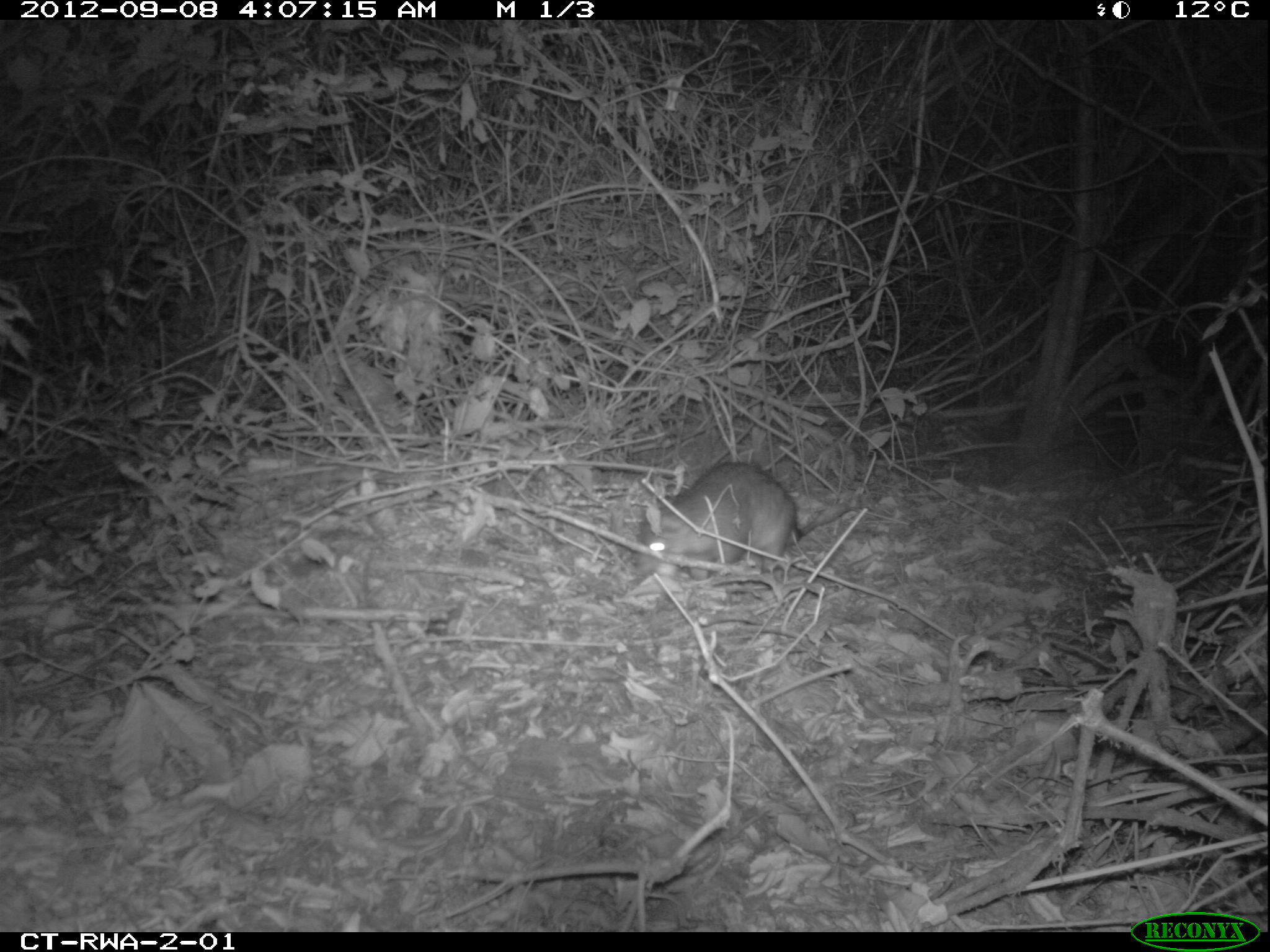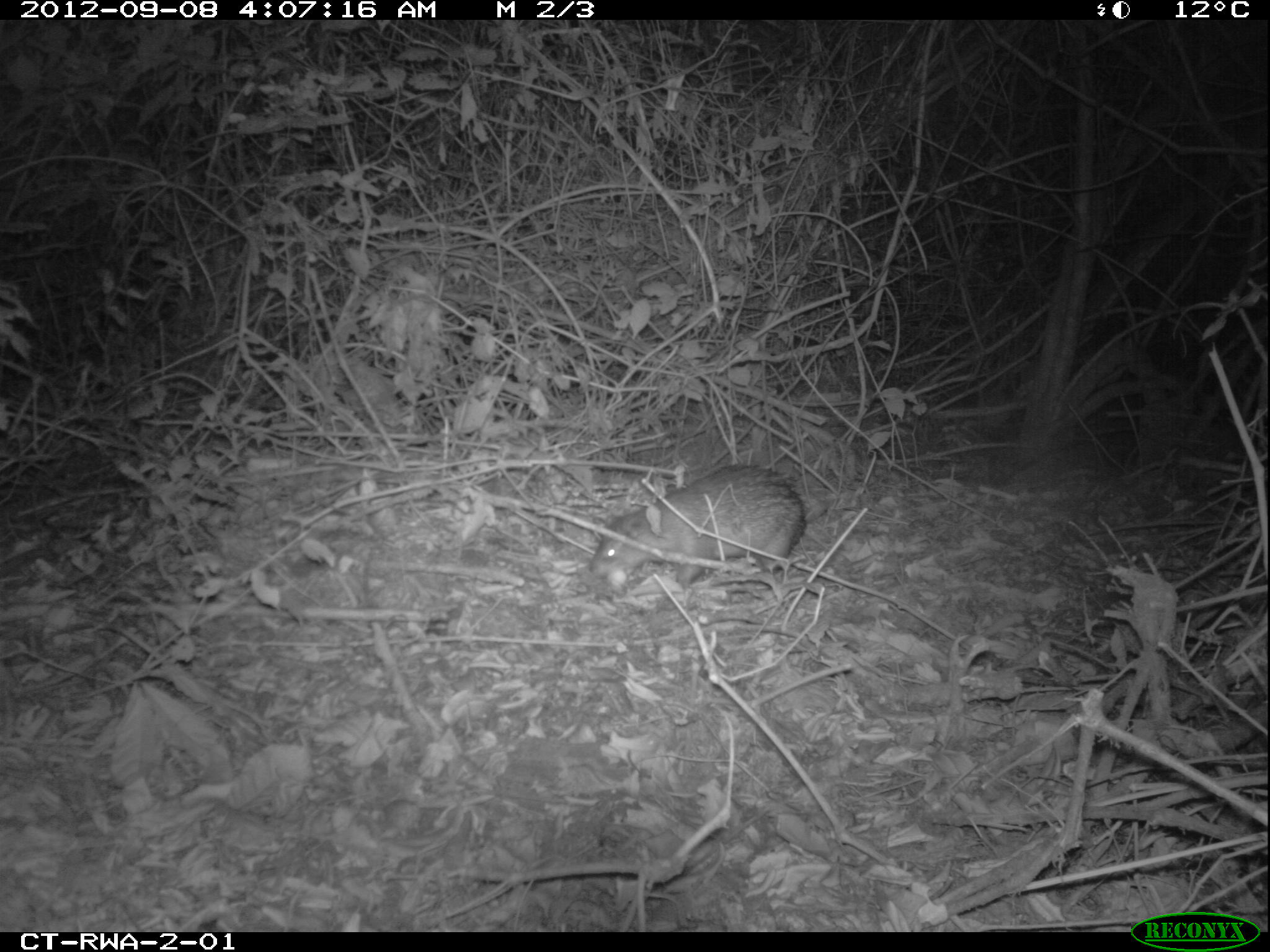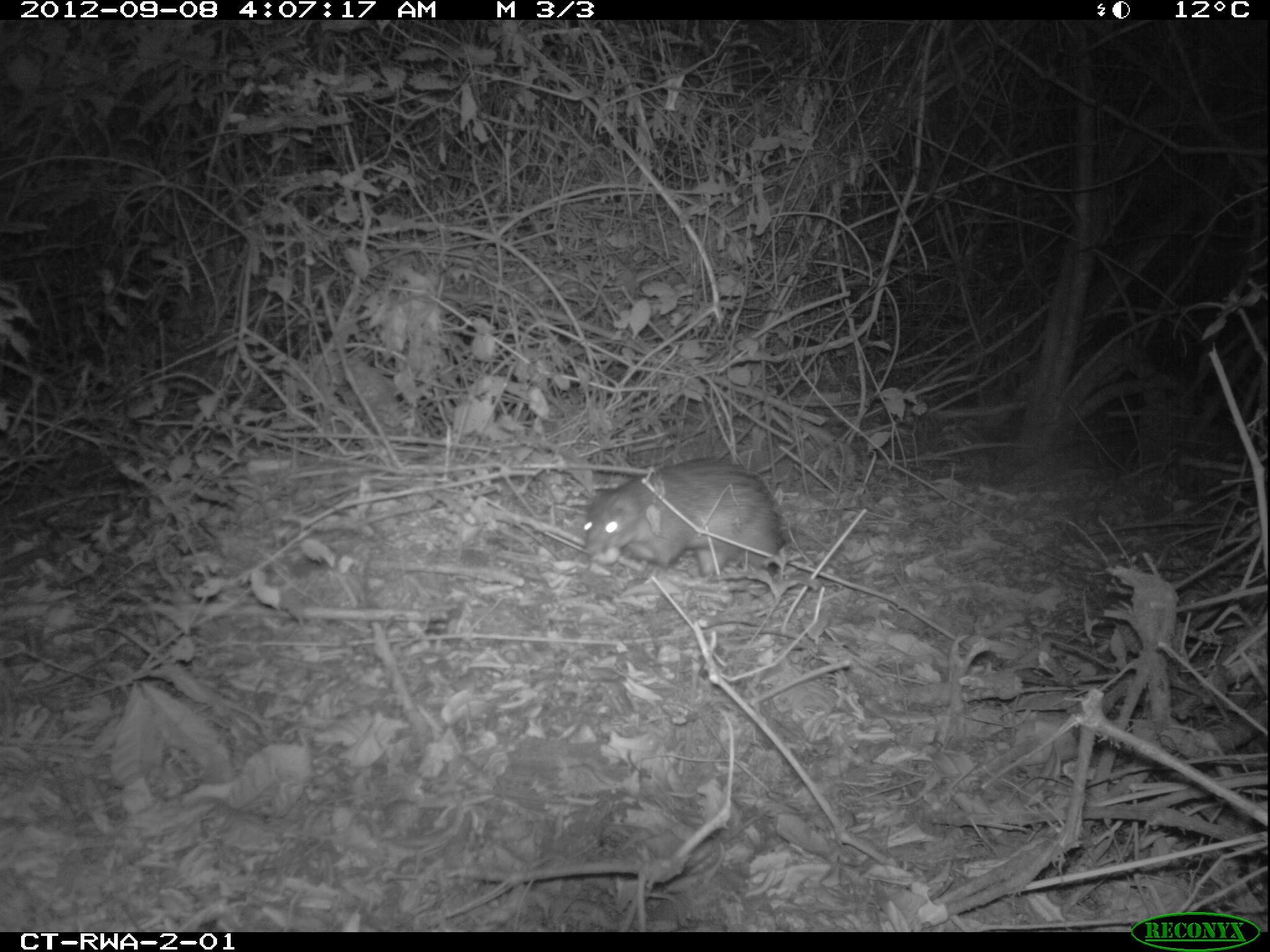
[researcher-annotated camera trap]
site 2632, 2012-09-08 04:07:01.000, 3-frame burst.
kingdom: Animalia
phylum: Chordata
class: Mammalia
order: Rodentia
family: Hystricidae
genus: Atherurus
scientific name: Atherurus africanus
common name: african brush-tailed porcupine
Atherurus africanus (african brush-tailed porcupine), count 1.